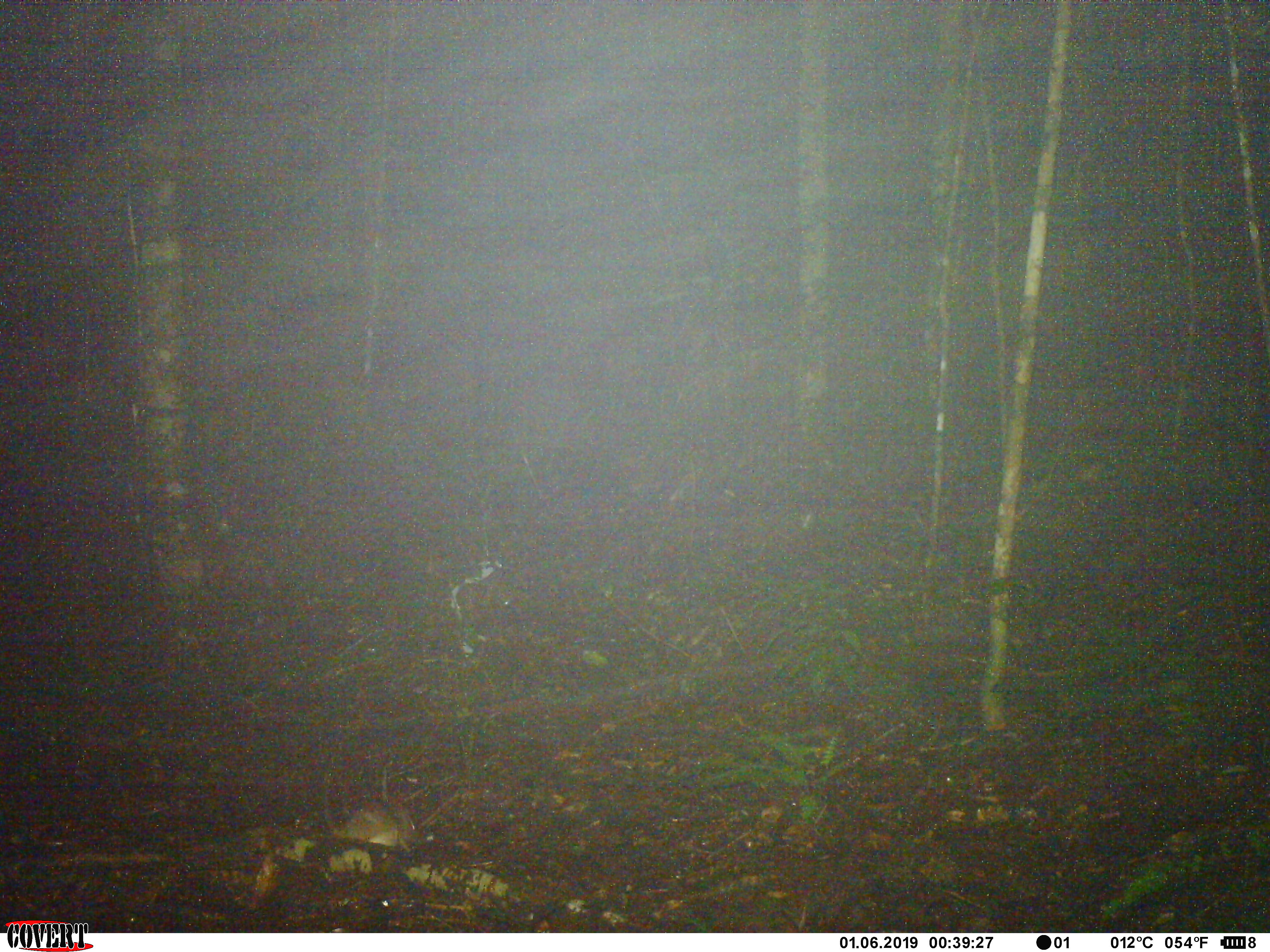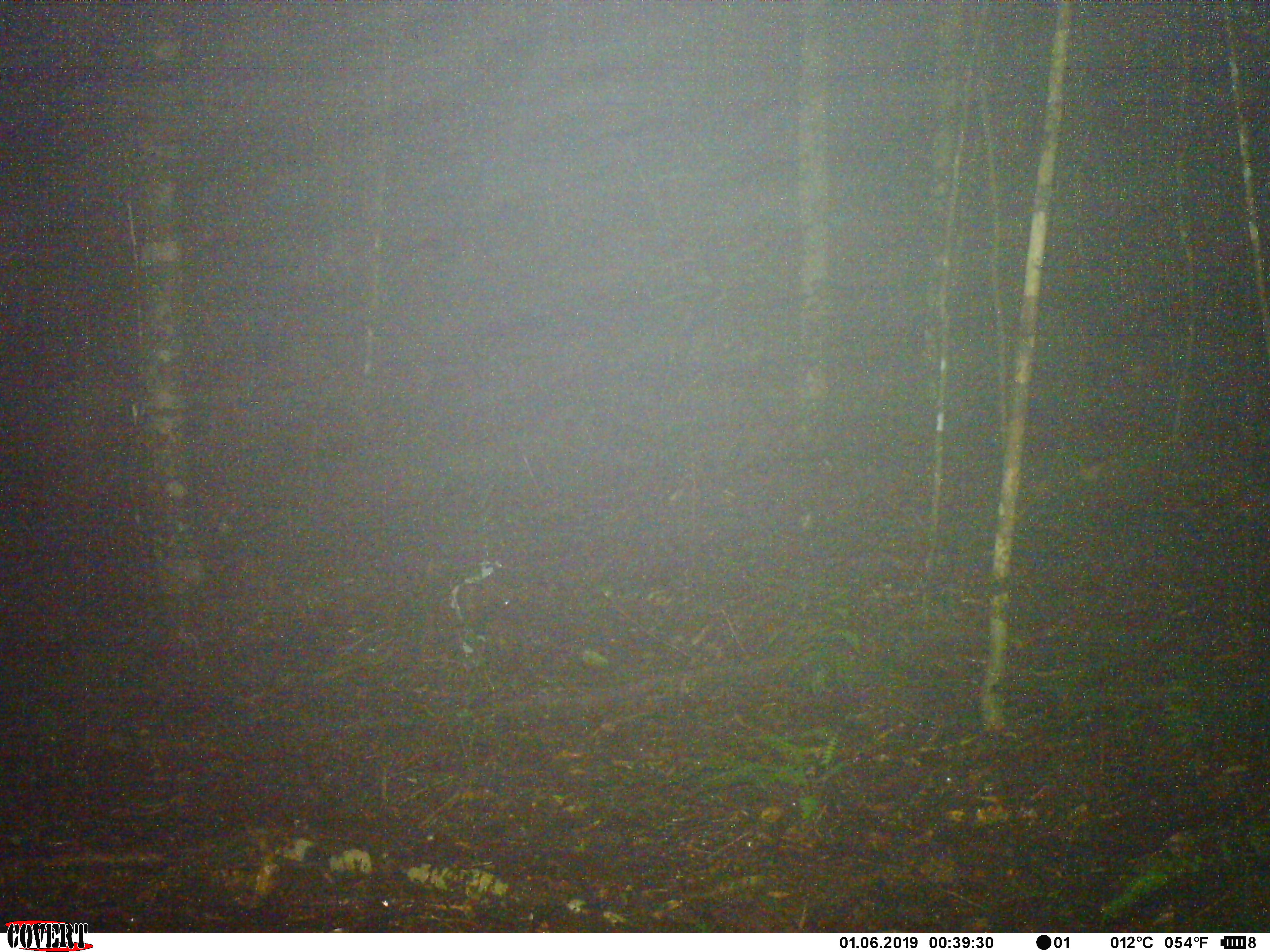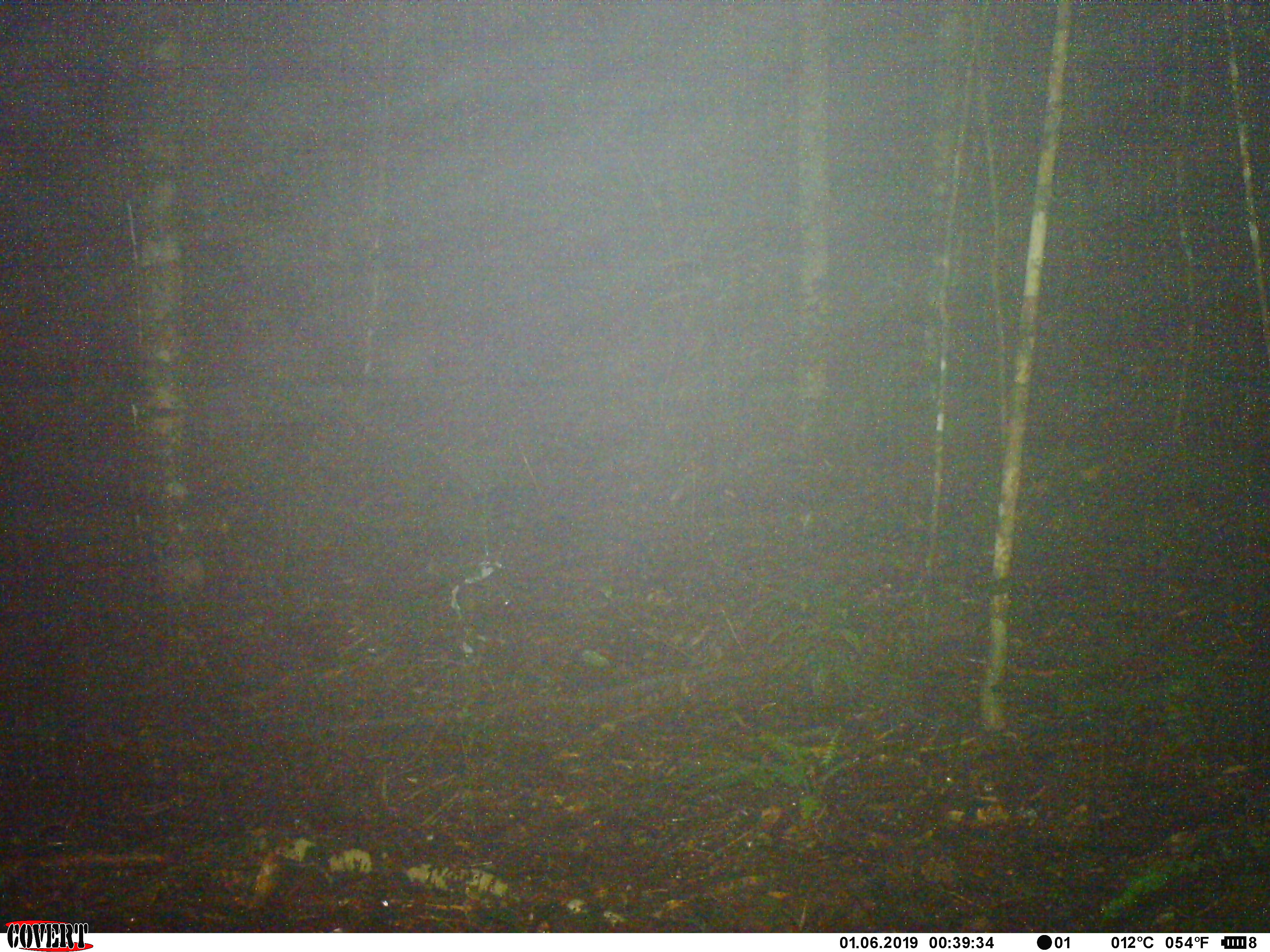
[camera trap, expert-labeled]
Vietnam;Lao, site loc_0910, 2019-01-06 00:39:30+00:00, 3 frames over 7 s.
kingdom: Animalia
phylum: Chordata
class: Mammalia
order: Rodentia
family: Muridae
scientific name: Muridae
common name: old-world mice and rats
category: unidentified murid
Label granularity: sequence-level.